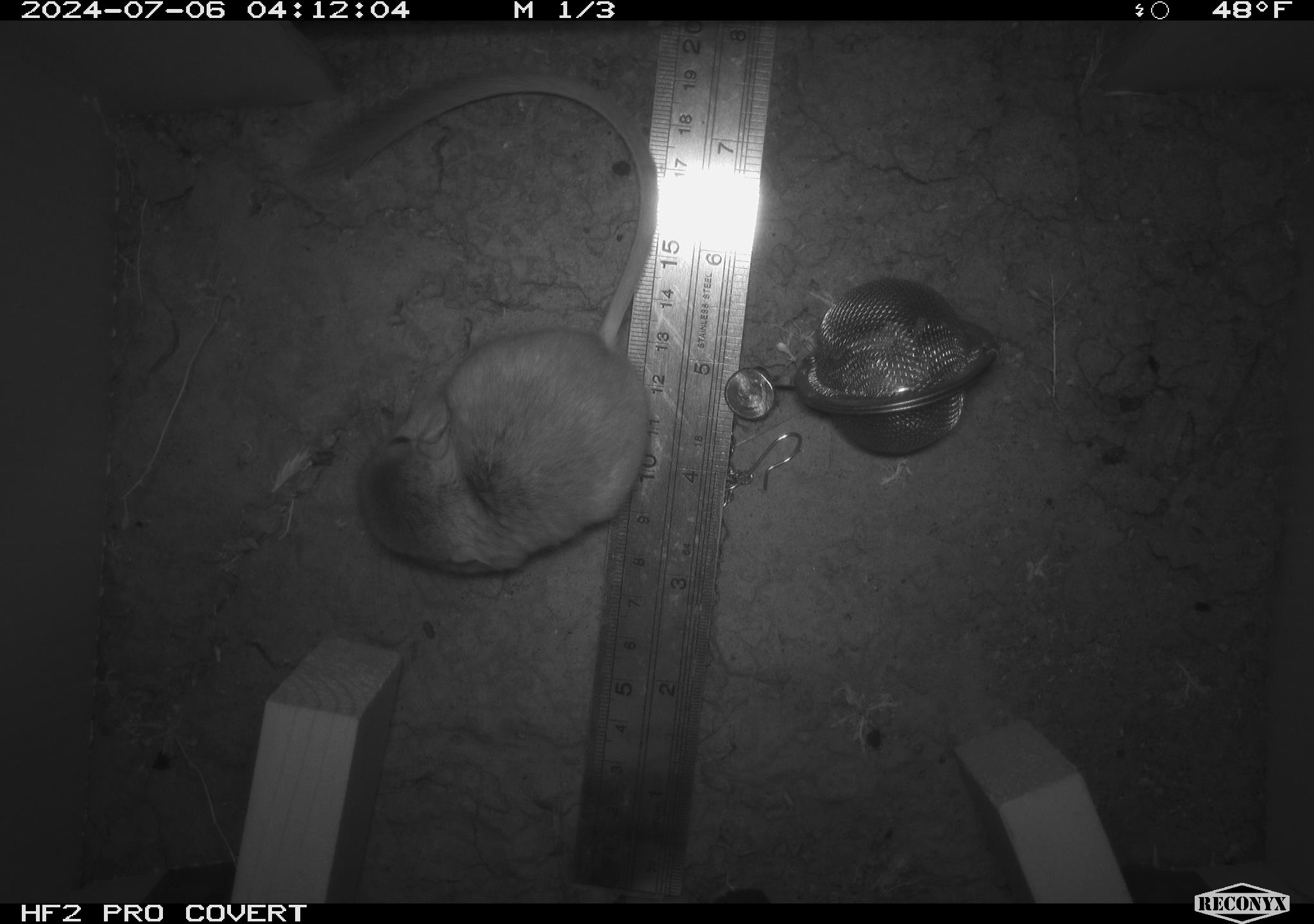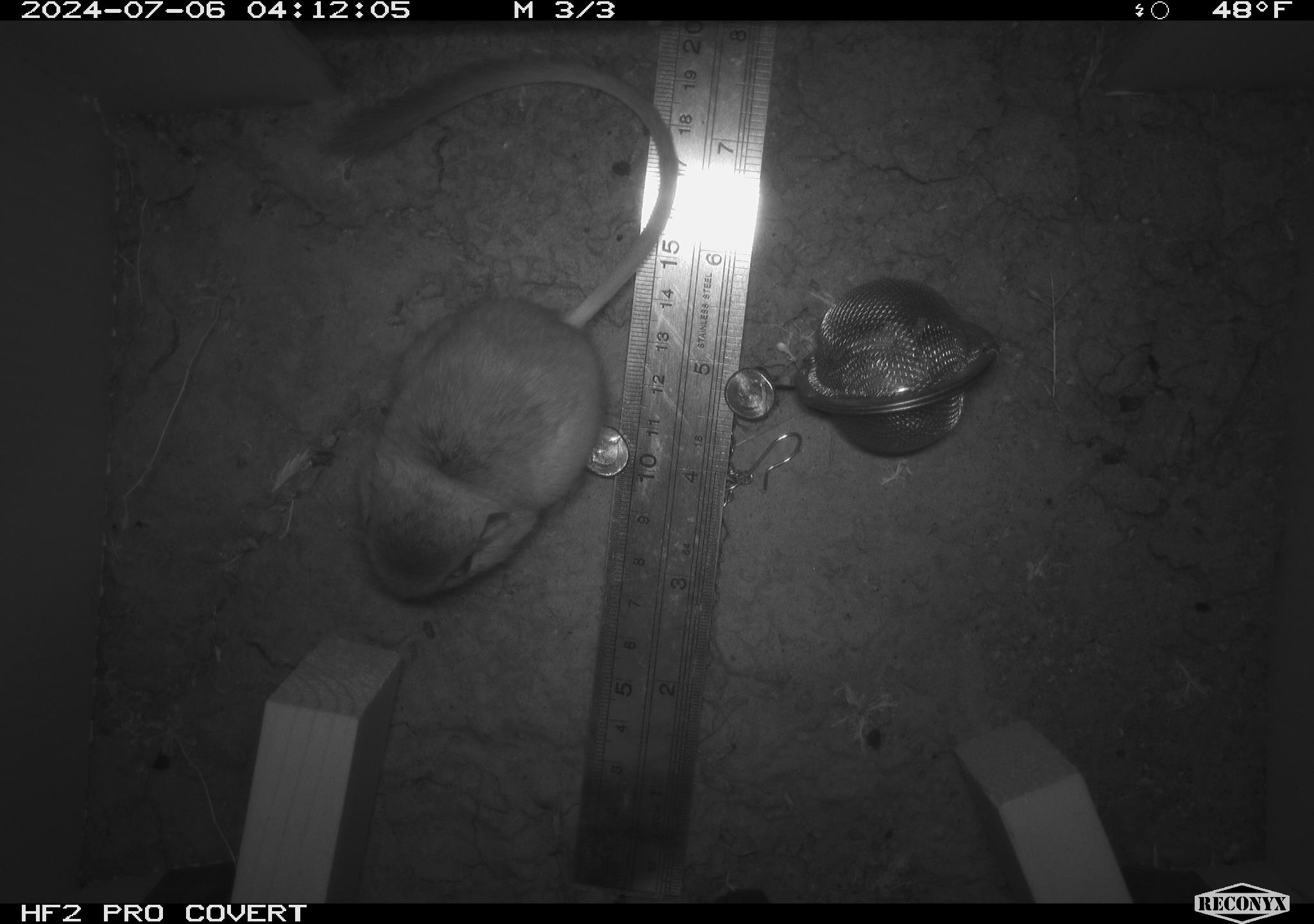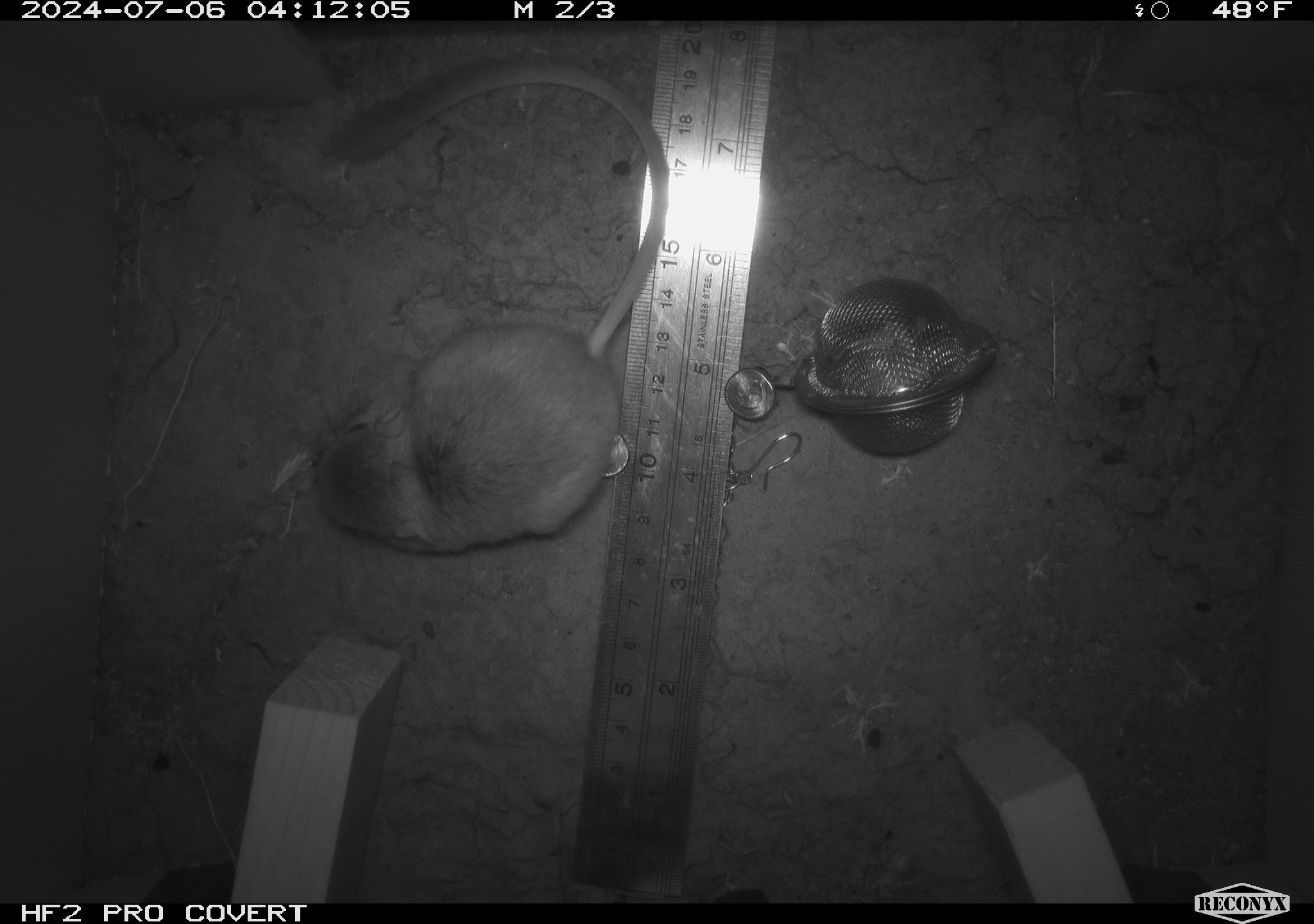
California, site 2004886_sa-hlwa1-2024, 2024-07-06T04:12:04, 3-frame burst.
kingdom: Animalia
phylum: Chordata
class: Mammalia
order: Rodentia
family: Heteromyidae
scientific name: Heteromyidae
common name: kangaroo rats and pocket mice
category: heteromyidae family